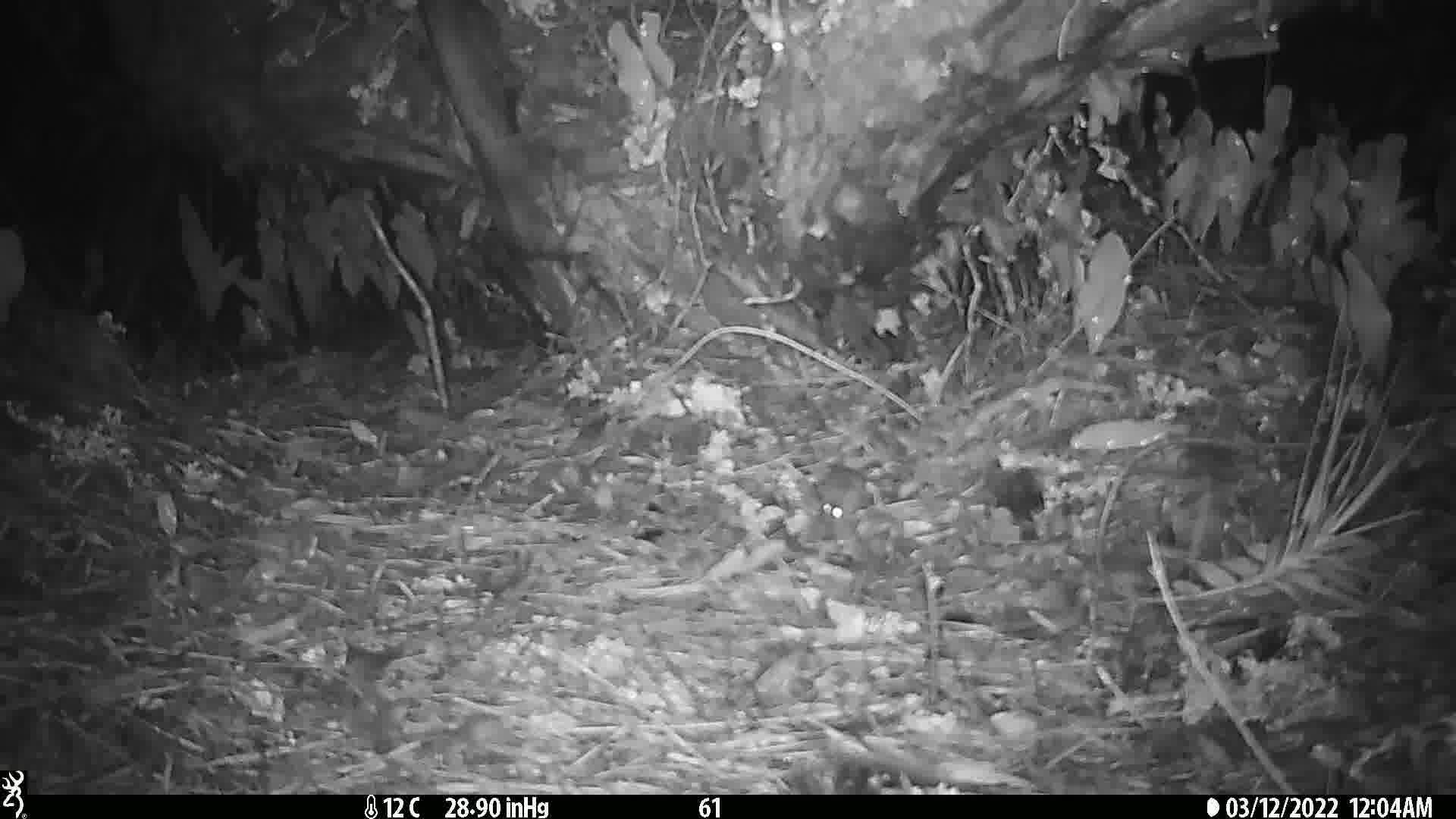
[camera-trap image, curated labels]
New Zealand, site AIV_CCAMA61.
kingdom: Animalia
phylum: Chordata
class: Mammalia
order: Rodentia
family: Muridae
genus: Mus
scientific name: Mus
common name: mouse